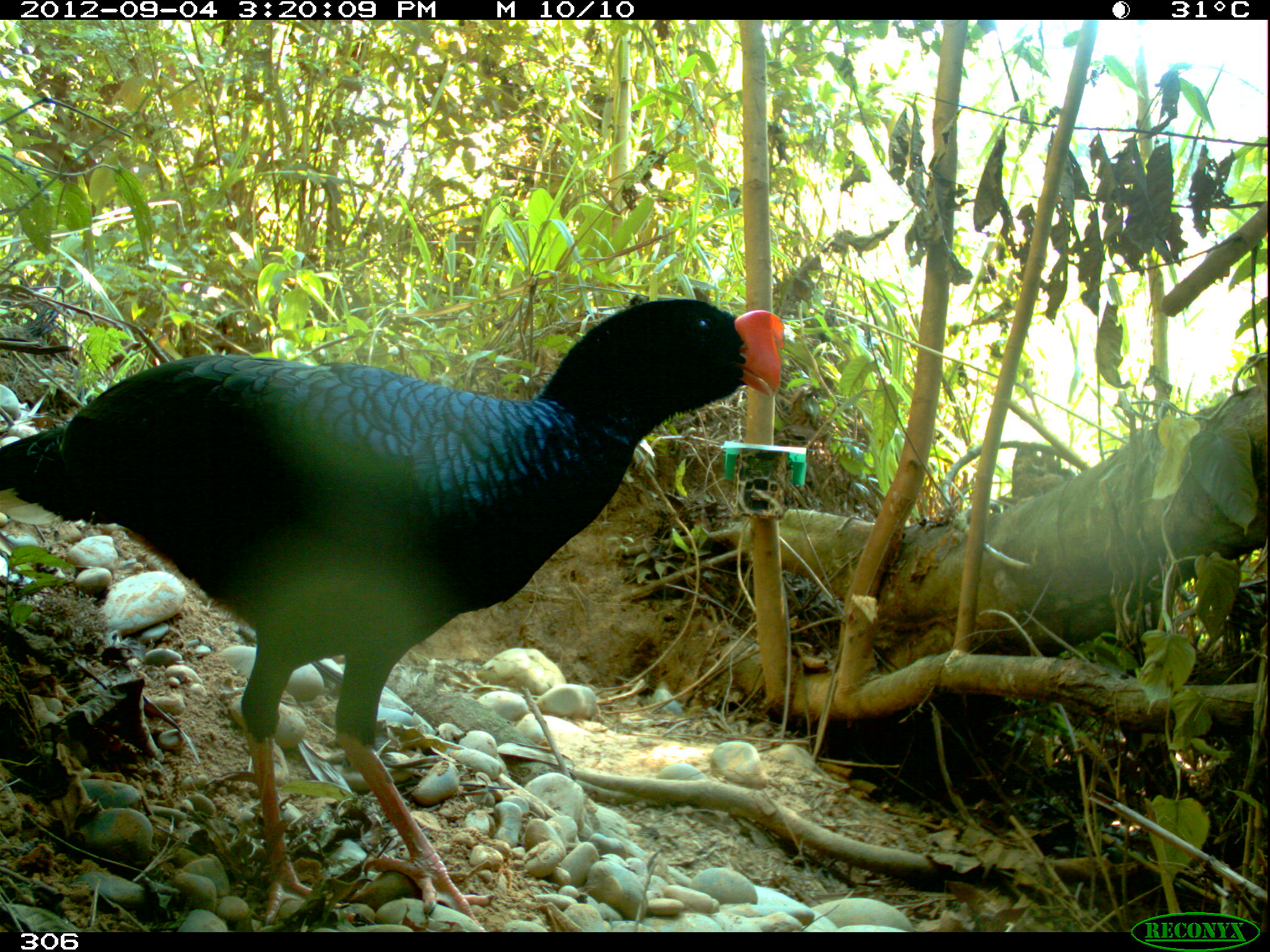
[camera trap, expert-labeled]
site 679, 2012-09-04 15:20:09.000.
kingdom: Animalia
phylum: Chordata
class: Aves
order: Galliformes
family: Cracidae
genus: Mitu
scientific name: Mitu tuberosum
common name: razor-billed curassow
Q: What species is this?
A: Mitu tuberosum (razor-billed curassow).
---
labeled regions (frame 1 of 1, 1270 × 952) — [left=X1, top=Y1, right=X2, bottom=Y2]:
mitu tuberosum: [left=0, top=294, right=786, bottom=925]